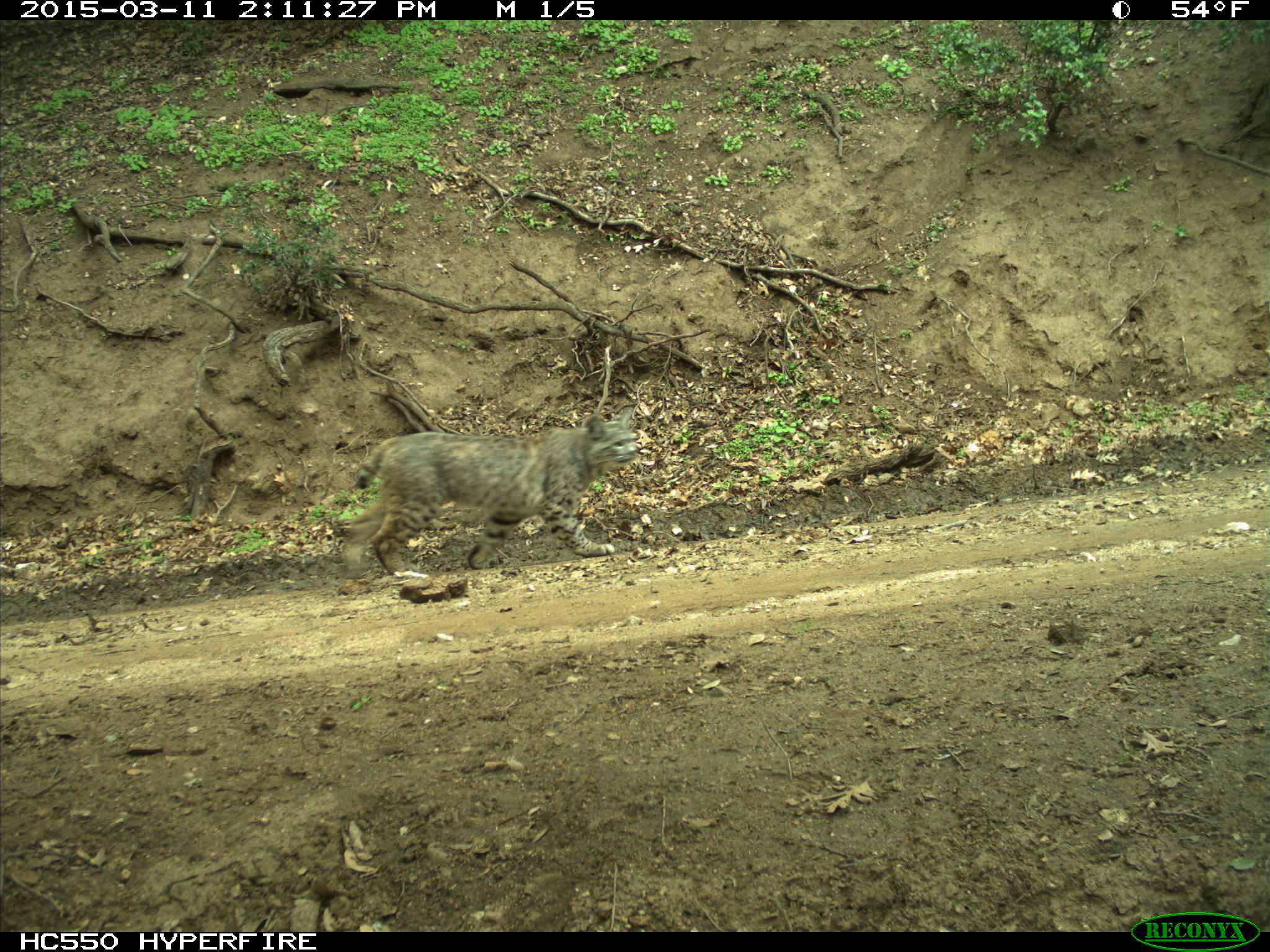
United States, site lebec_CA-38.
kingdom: Animalia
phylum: Chordata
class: Mammalia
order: Carnivora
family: Felidae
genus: Lynx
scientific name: Lynx rufus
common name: bobcat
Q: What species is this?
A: Lynx rufus (bobcat).